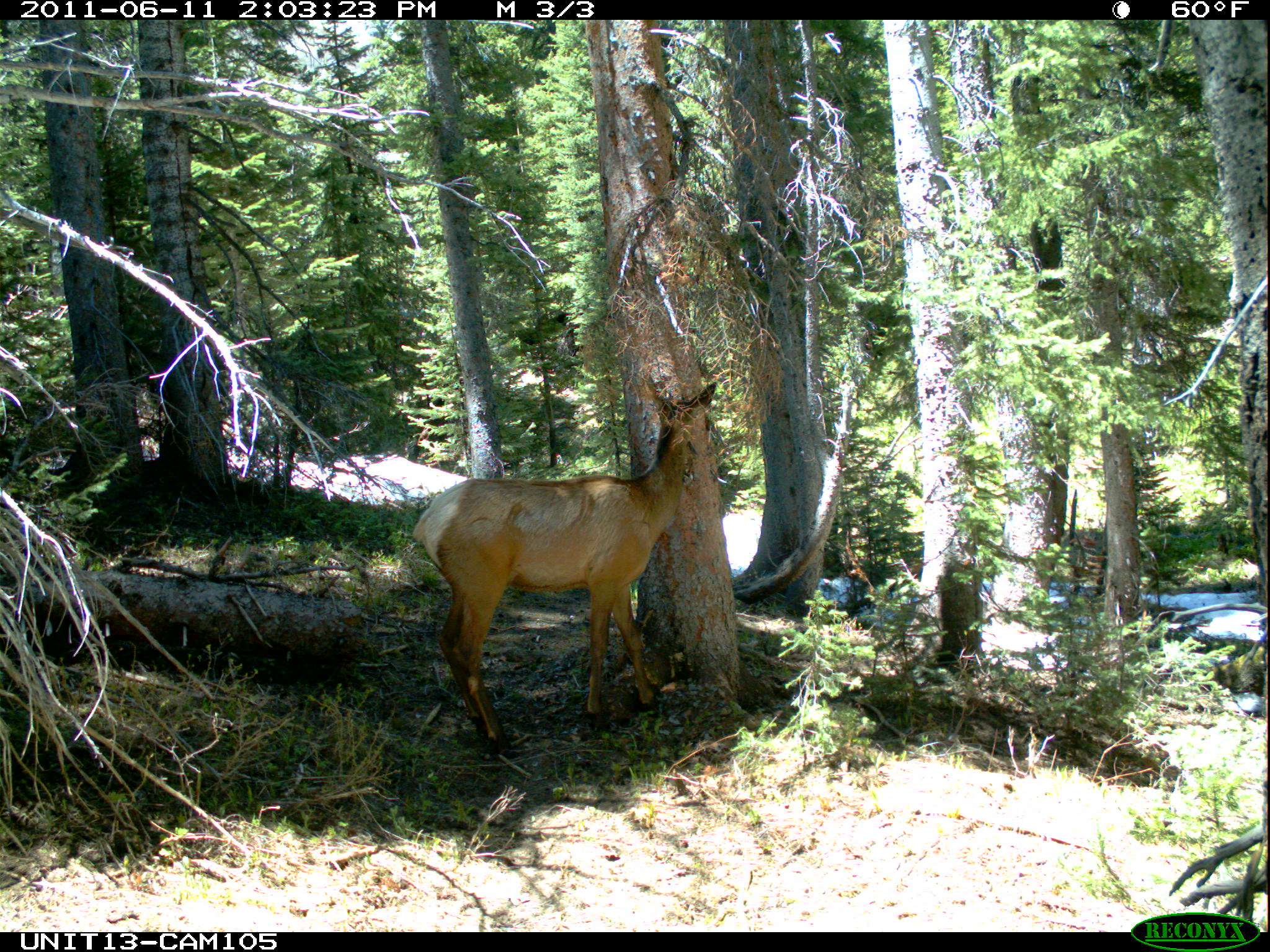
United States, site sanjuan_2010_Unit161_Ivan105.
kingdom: Animalia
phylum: Chordata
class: Mammalia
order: Artiodactyla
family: Cervidae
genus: Cervus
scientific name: Cervus elaphus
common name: red deer